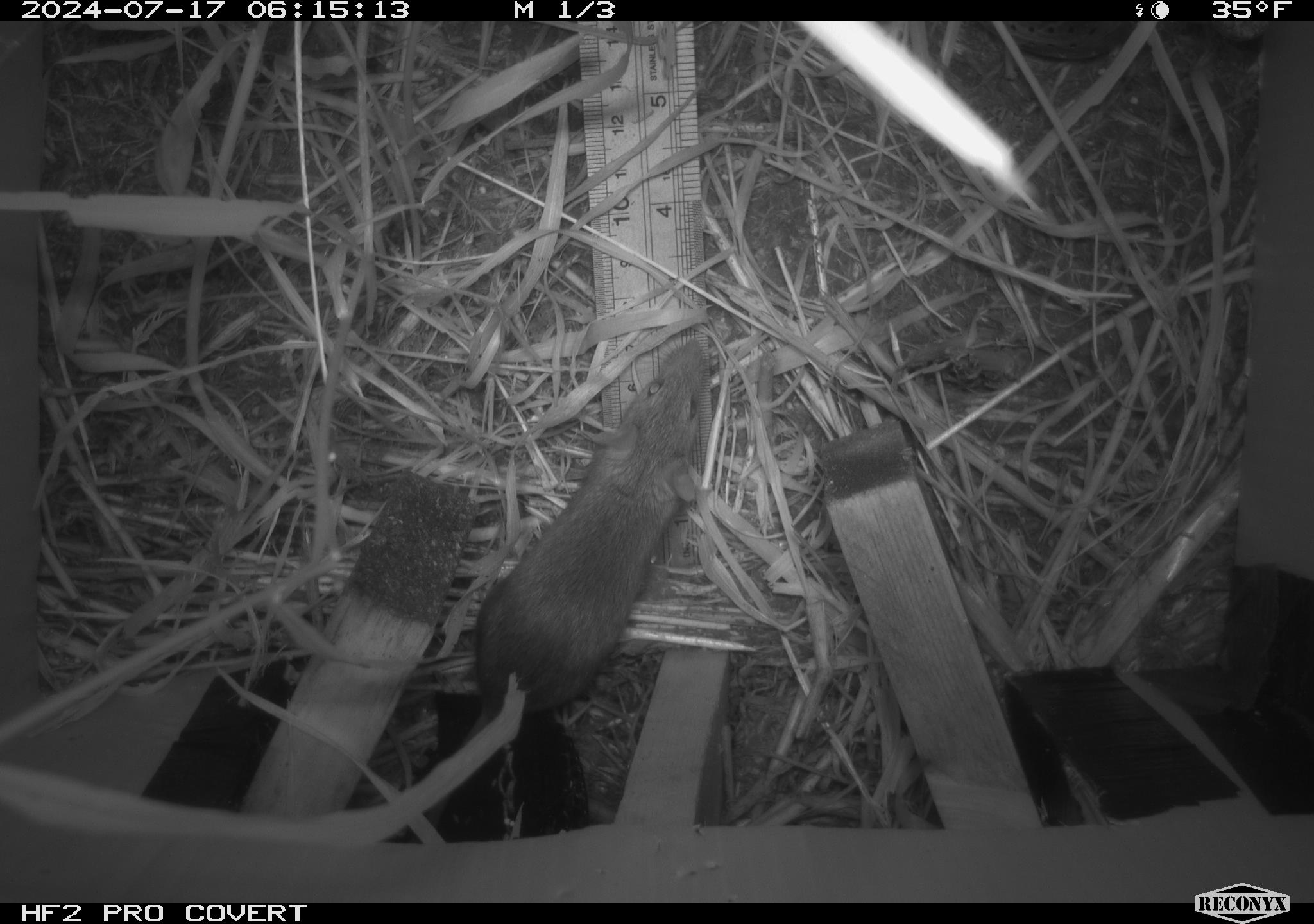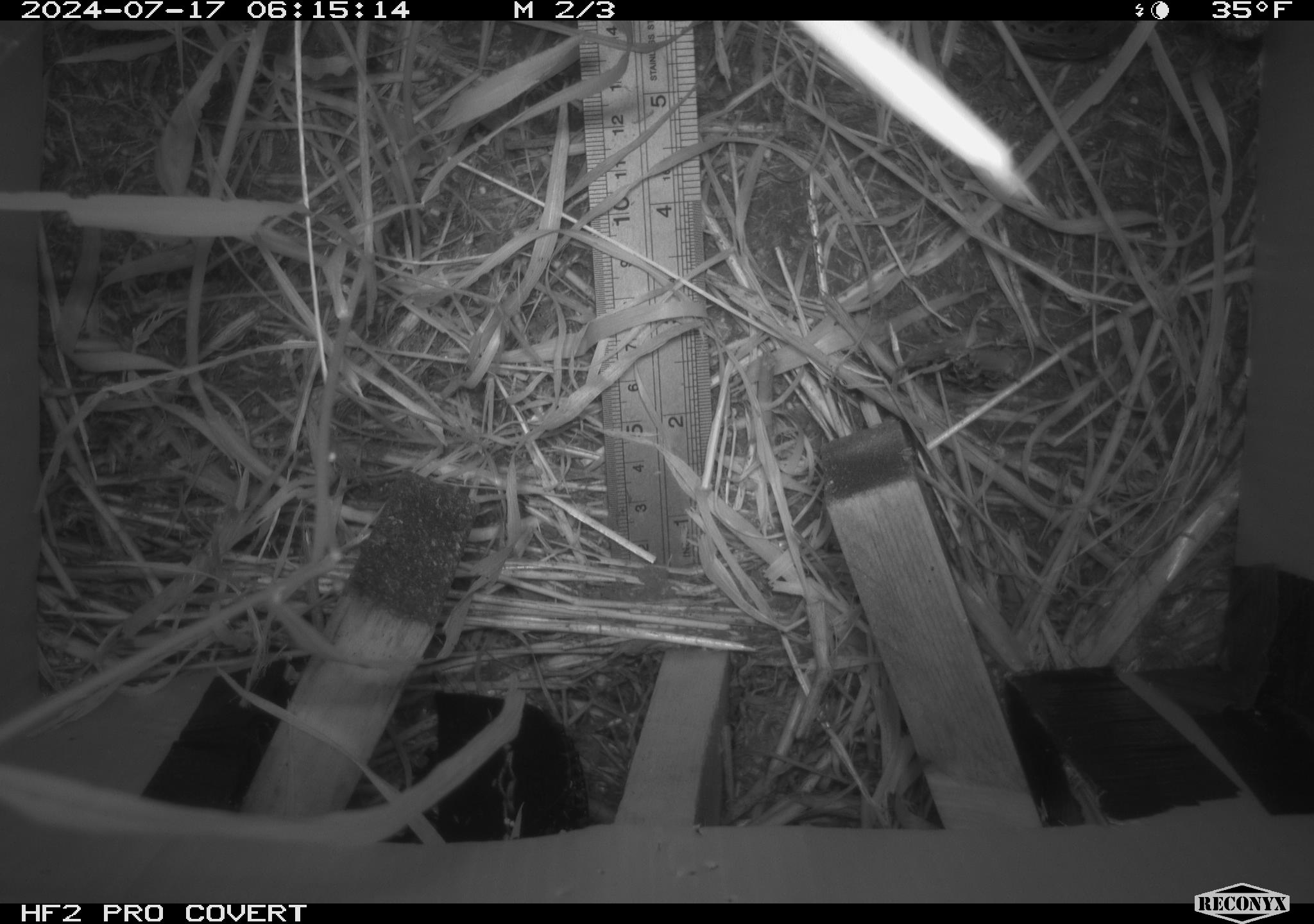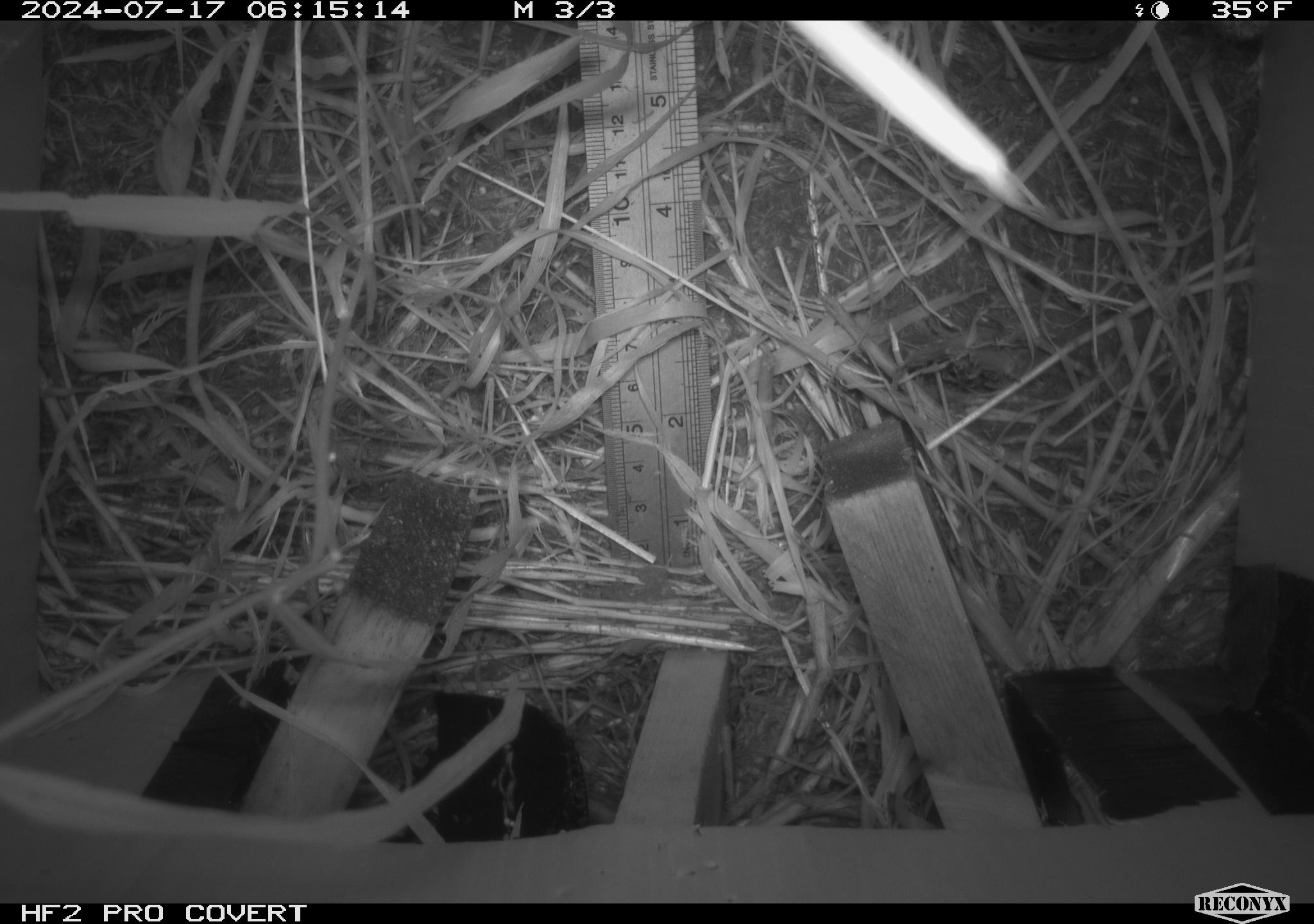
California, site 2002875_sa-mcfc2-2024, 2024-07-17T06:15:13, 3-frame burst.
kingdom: Animalia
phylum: Chordata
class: Mammalia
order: Rodentia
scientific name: Rodentia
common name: rodent